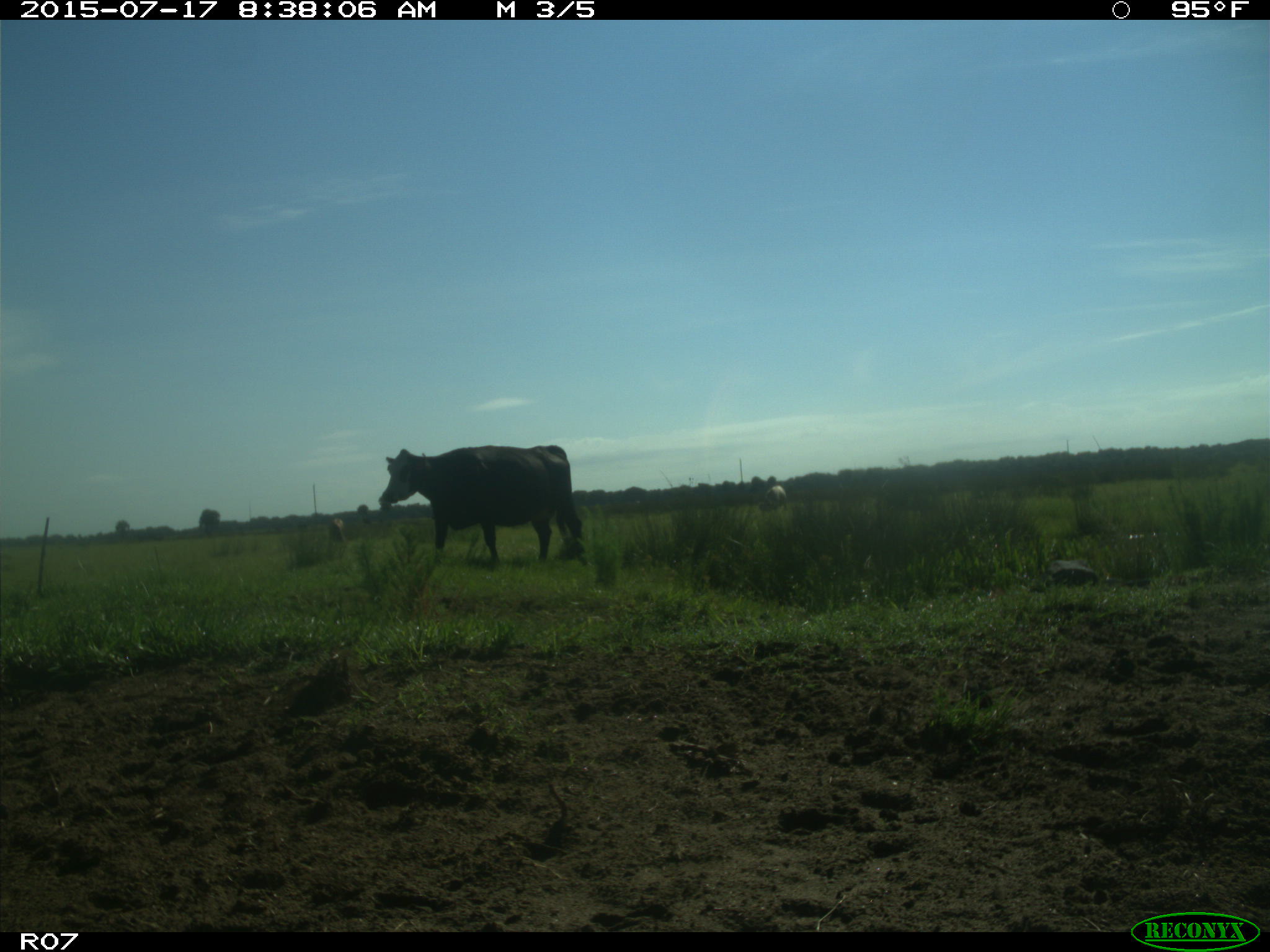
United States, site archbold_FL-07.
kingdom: Animalia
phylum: Chordata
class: Mammalia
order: Artiodactyla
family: Bovidae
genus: Bos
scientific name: Bos taurus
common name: domestic cow